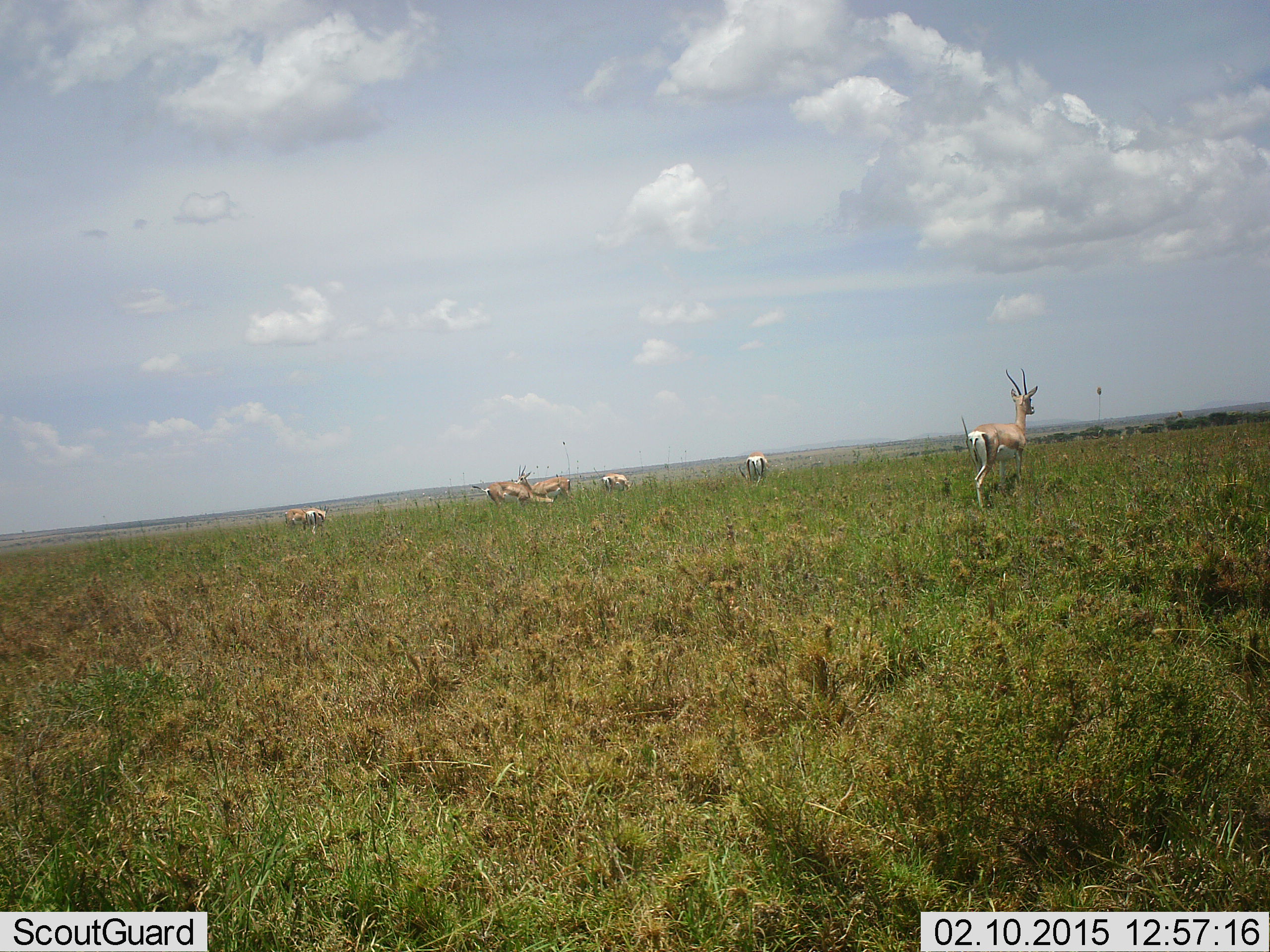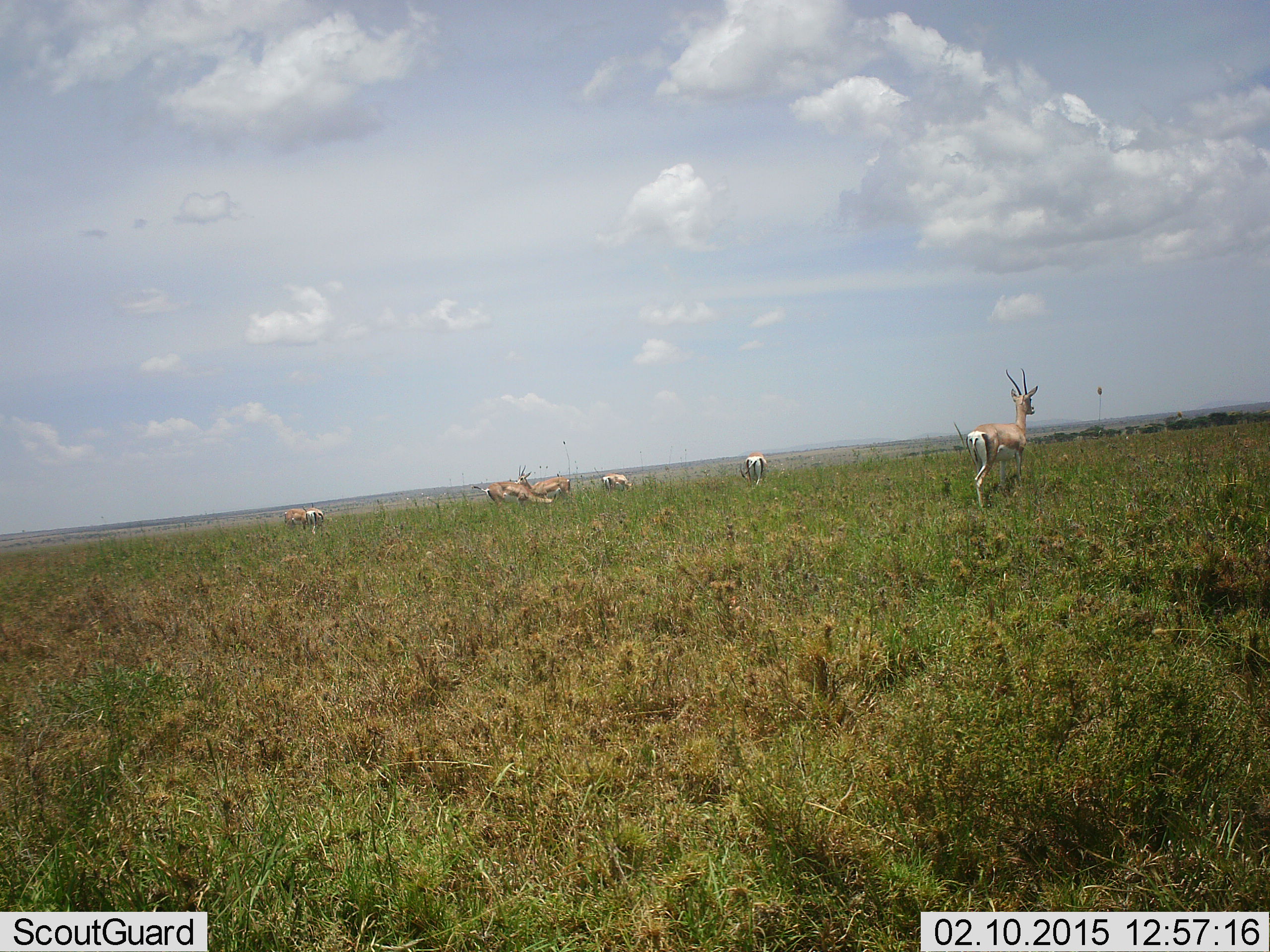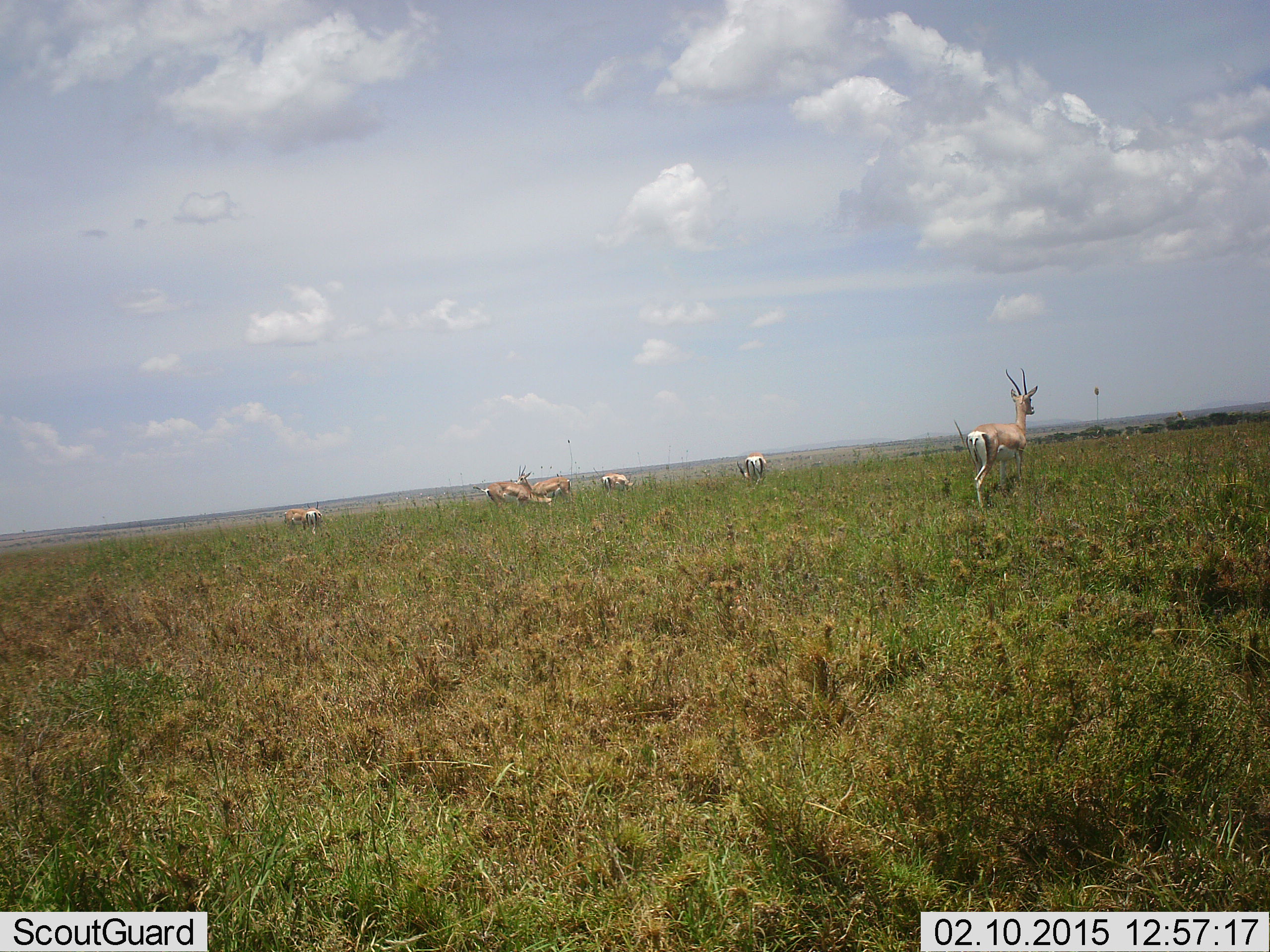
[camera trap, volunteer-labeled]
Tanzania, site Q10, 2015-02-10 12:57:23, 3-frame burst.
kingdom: Animalia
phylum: Chordata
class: Mammalia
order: Artiodactyla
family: Bovidae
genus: Nanger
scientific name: Nanger granti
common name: grant's gazelle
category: gazellegrants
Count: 7.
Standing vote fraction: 90%.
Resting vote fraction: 0%.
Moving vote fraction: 0%.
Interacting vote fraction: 0%.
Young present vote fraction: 0%.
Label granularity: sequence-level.